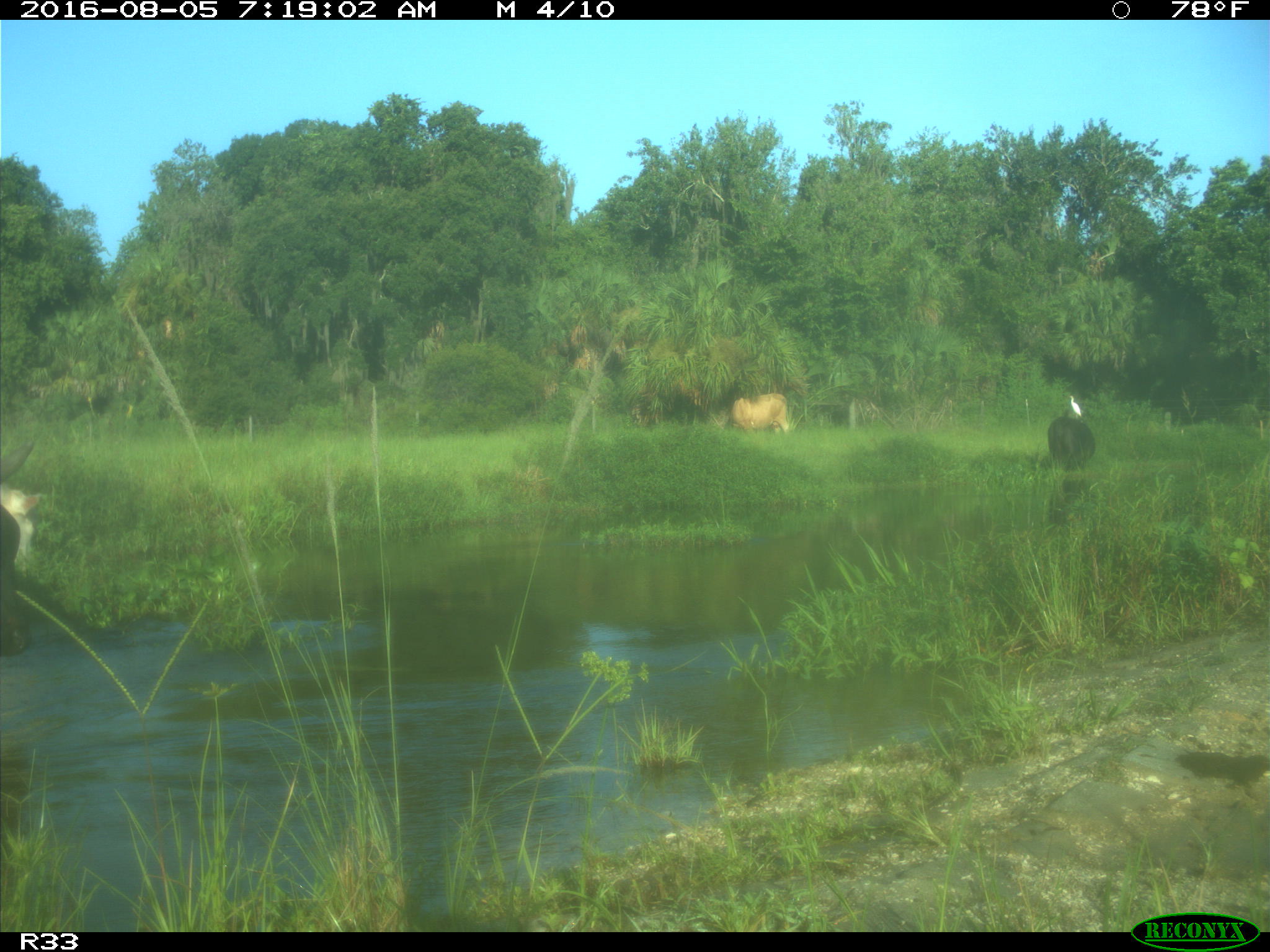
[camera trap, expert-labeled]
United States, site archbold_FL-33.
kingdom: Animalia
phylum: Chordata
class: Mammalia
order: Artiodactyla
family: Bovidae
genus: Bos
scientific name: Bos taurus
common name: domestic cow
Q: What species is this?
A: Bos taurus (domestic cow).